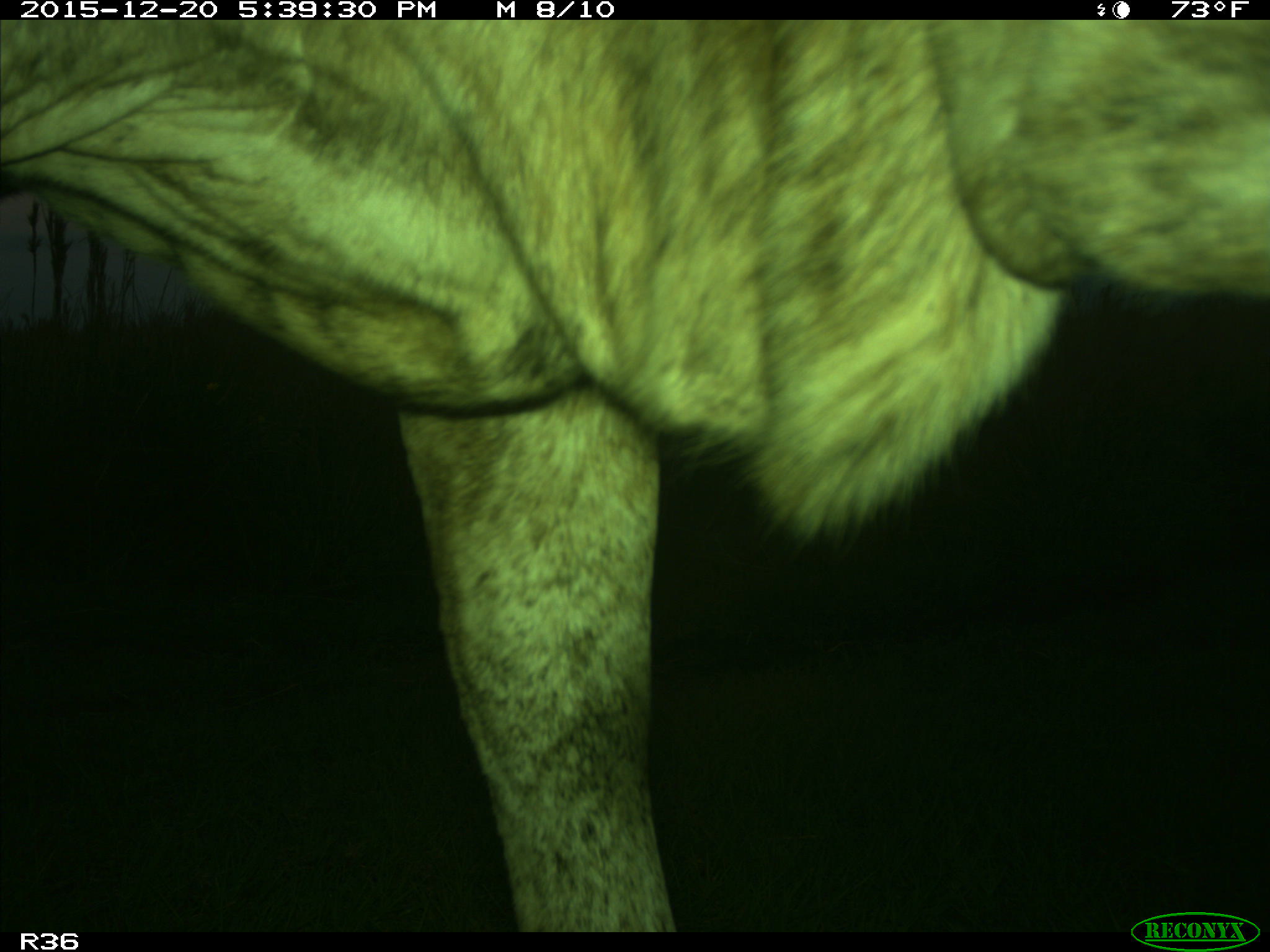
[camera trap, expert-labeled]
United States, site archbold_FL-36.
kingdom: Animalia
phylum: Chordata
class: Mammalia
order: Artiodactyla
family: Bovidae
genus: Bos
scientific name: Bos taurus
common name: domestic cow